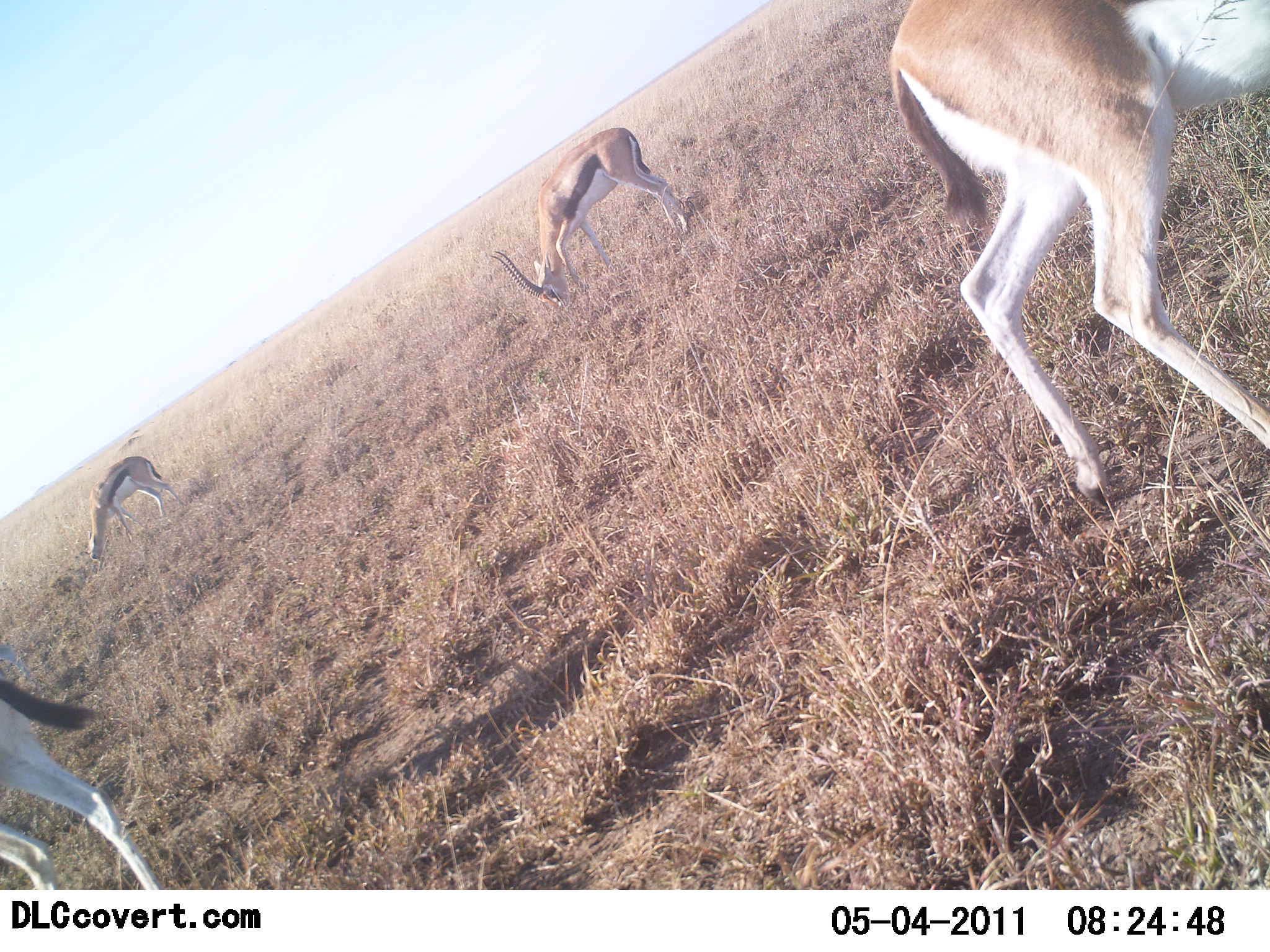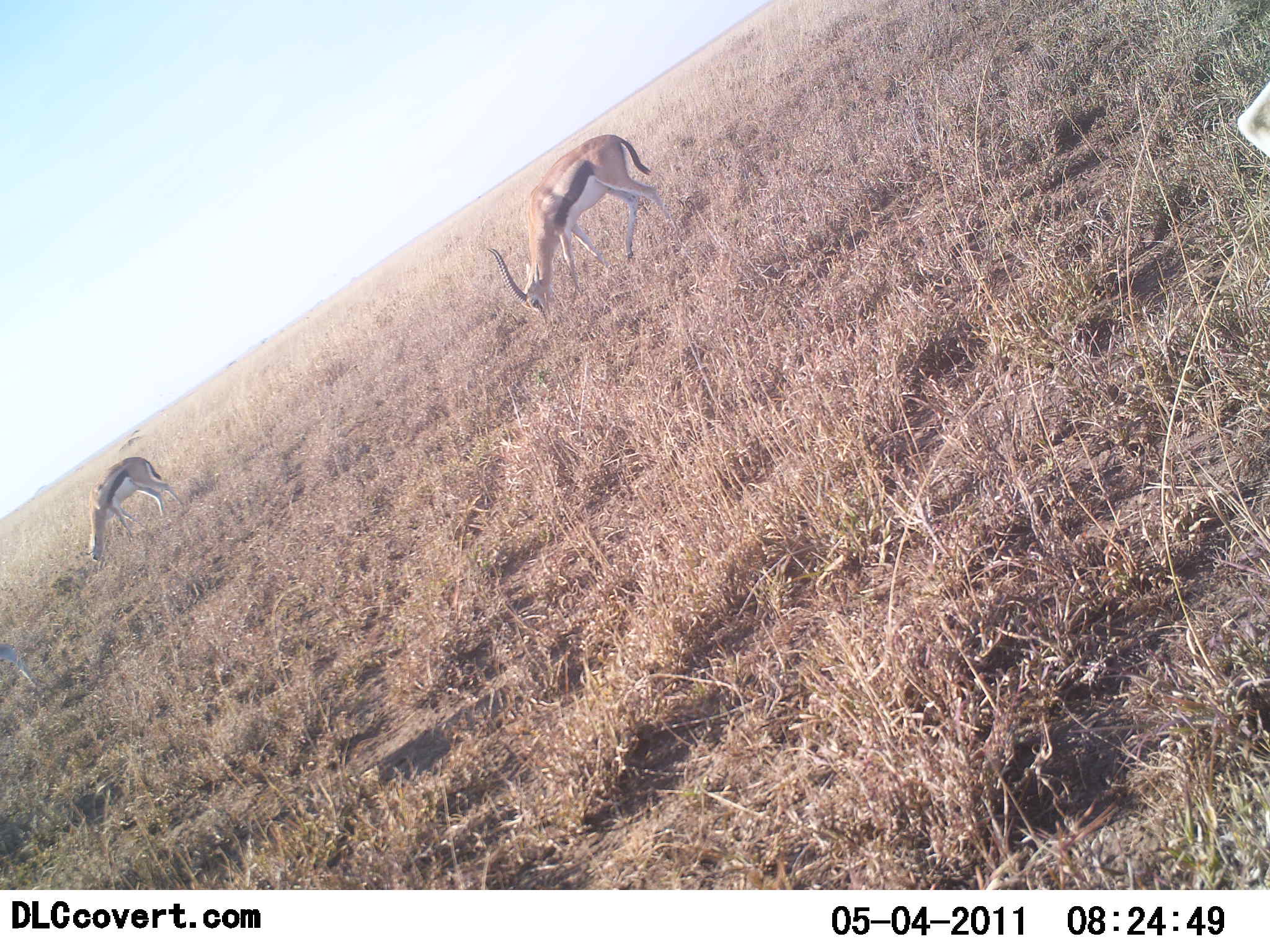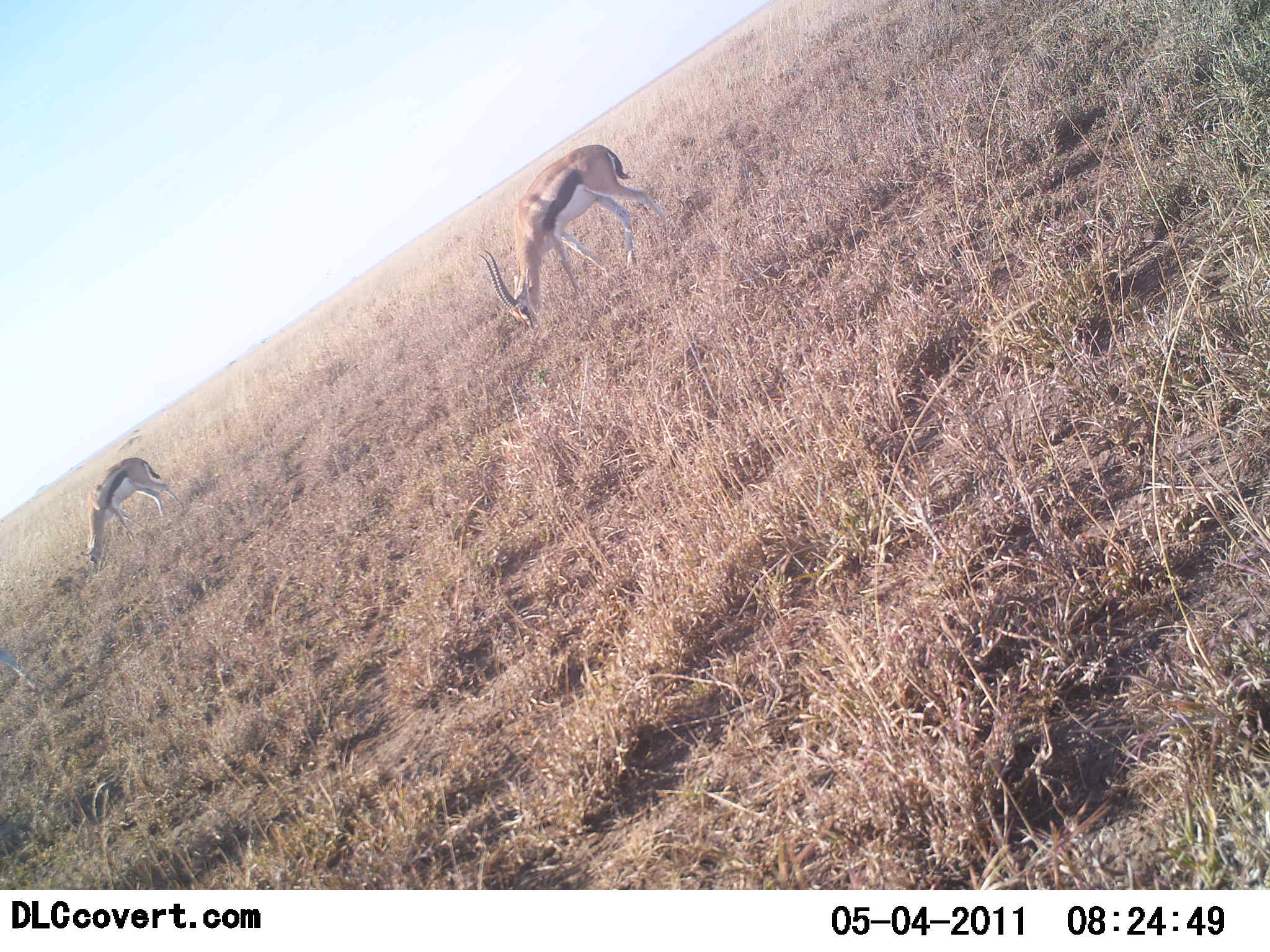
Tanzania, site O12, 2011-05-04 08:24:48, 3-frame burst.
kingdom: Animalia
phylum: Chordata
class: Mammalia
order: Artiodactyla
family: Bovidae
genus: Eudorcas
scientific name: Eudorcas thomsonii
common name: thomson's gazelle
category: gazellethomsons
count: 4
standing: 33%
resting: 0%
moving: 33%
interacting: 0%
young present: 0%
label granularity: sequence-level